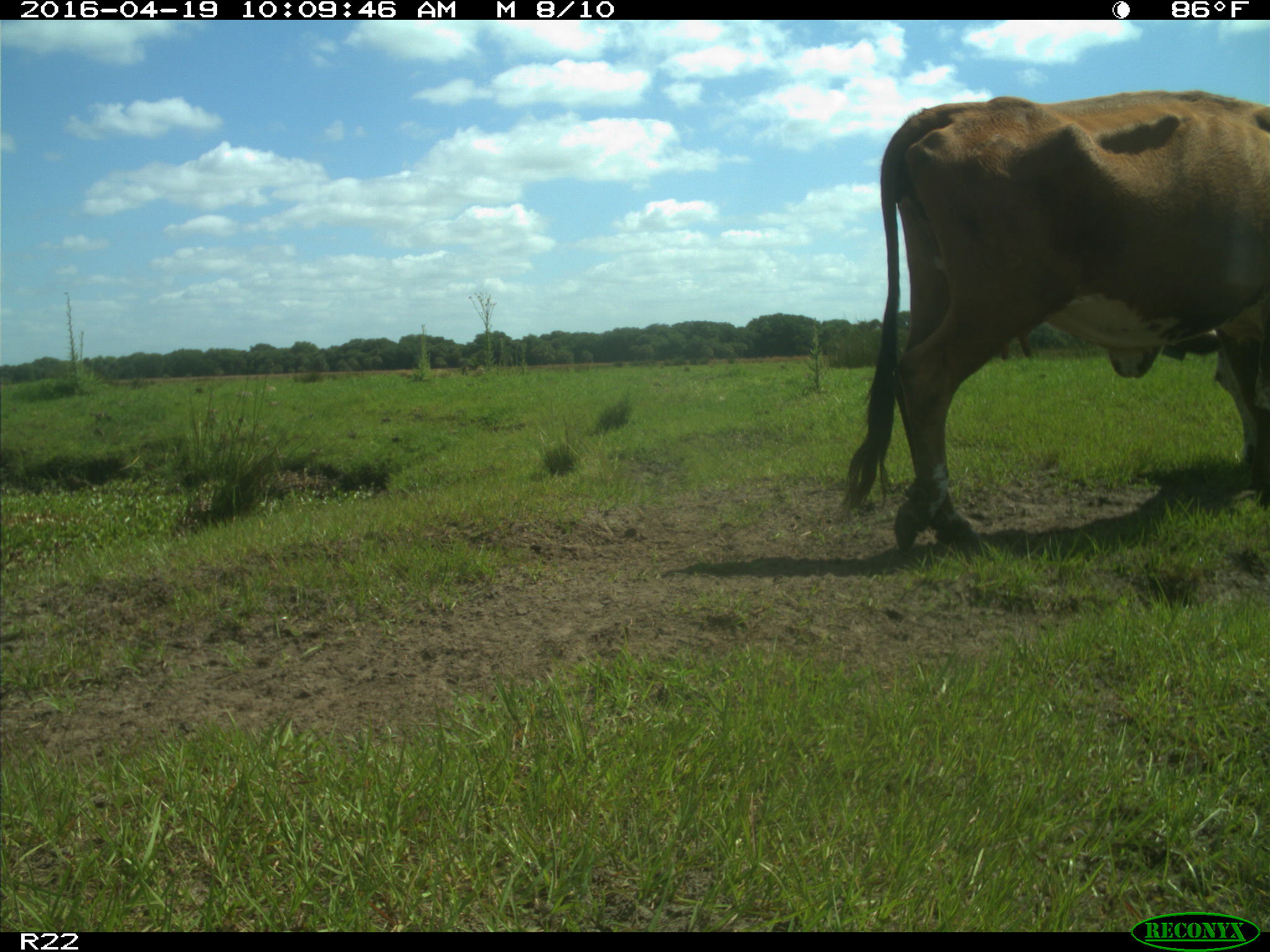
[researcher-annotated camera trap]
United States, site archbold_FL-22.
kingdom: Animalia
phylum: Chordata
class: Mammalia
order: Artiodactyla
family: Bovidae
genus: Bos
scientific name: Bos taurus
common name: domestic cow